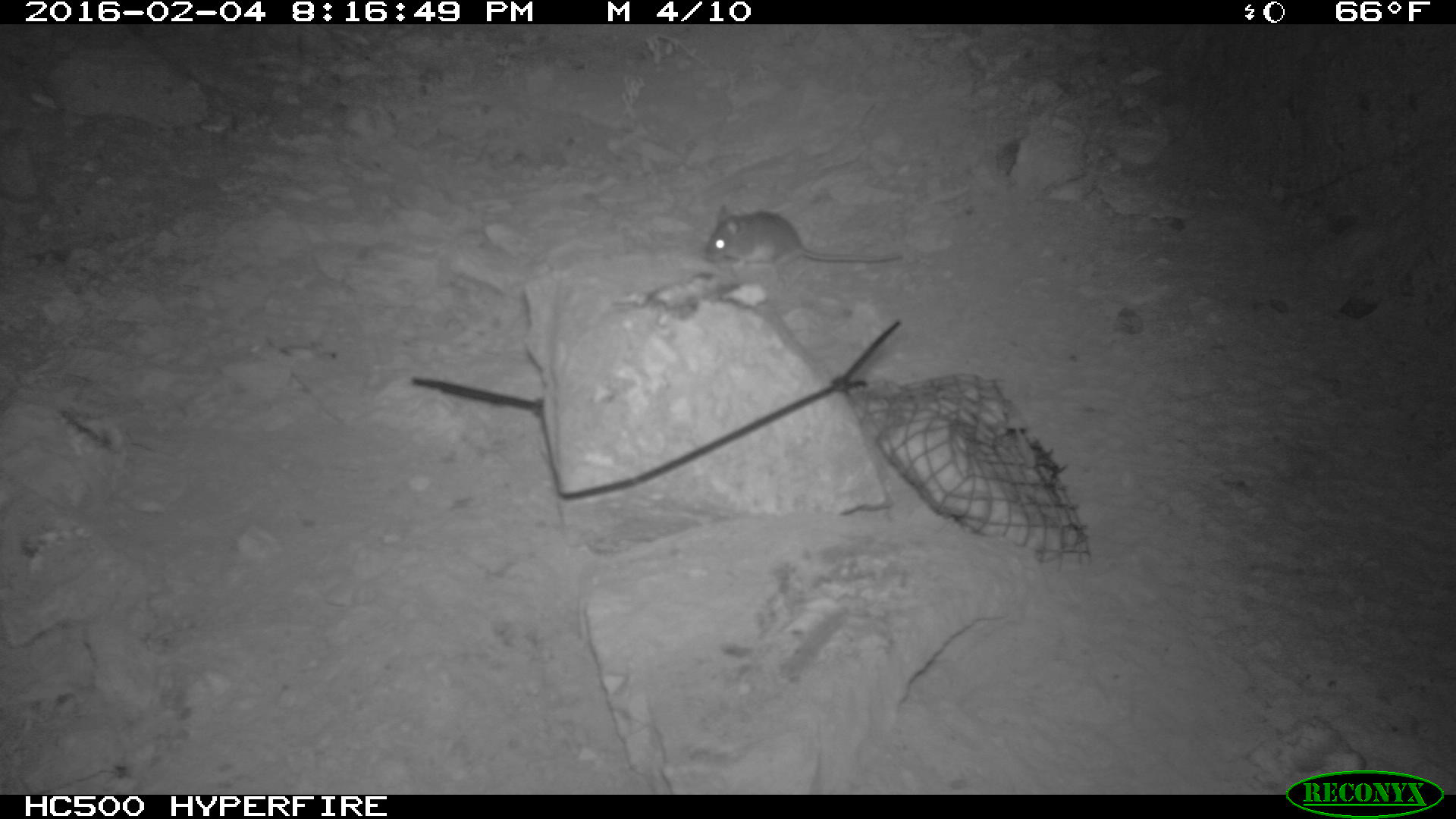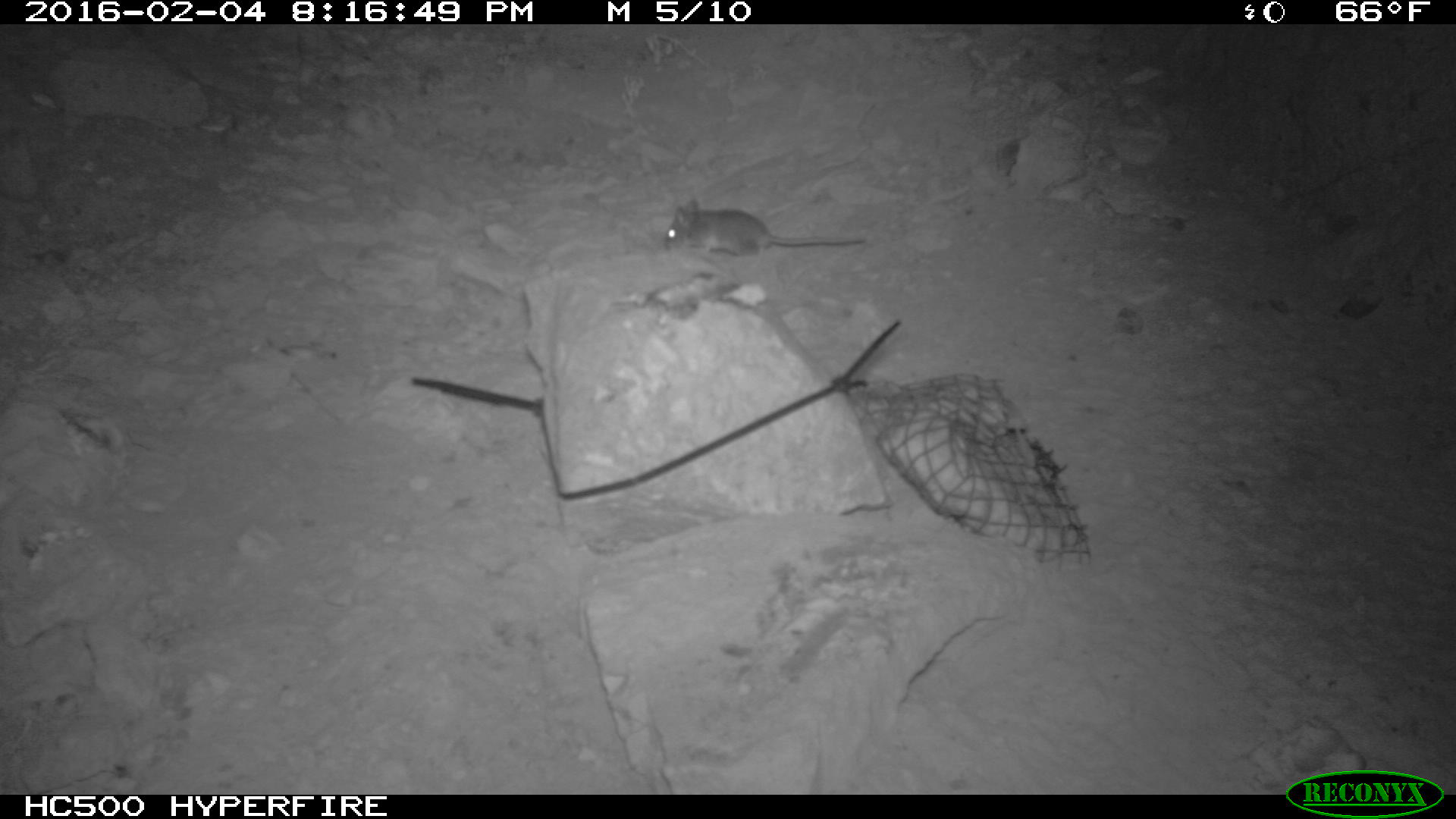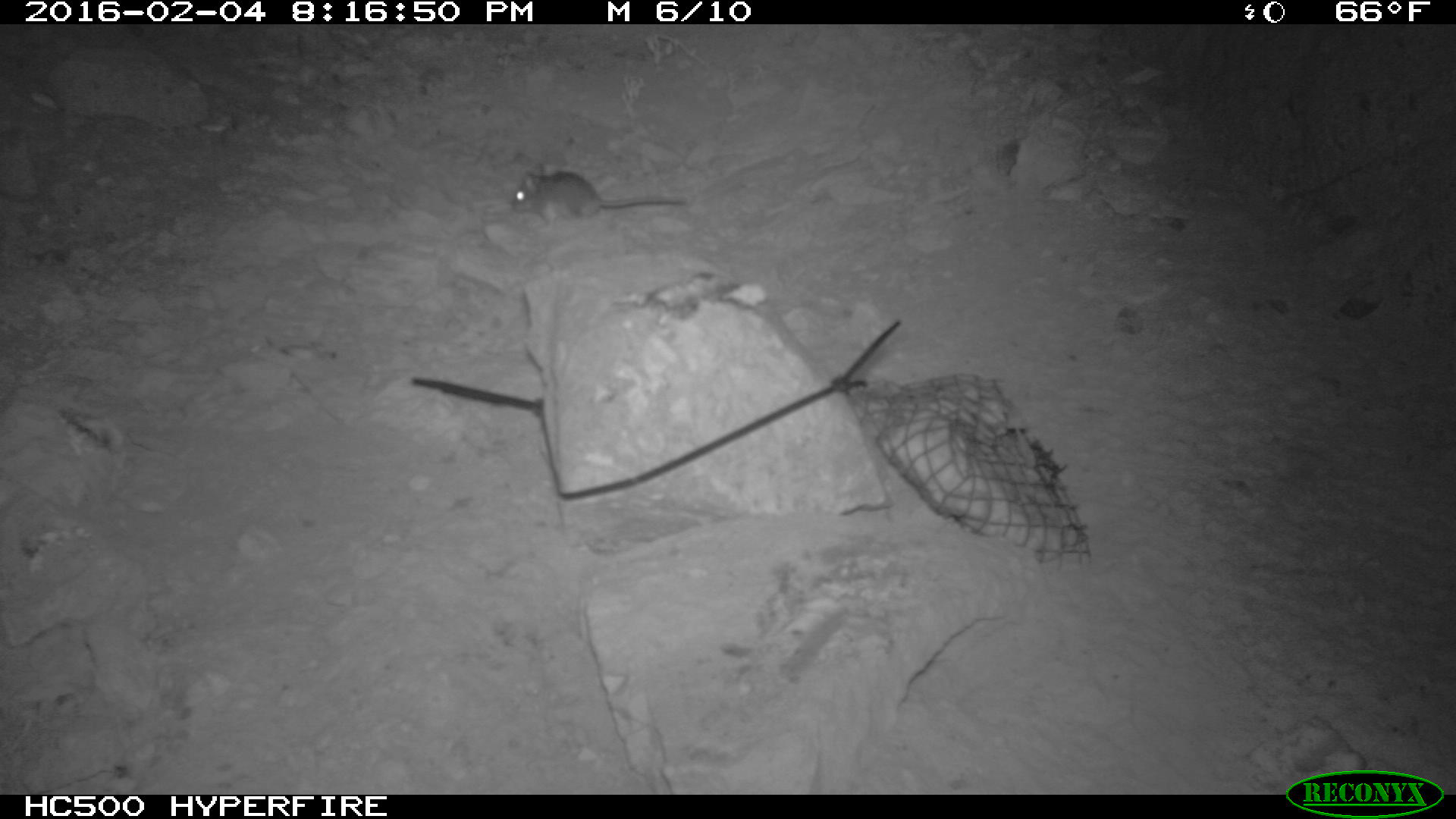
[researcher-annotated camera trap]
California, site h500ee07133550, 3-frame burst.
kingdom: Animalia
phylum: Chordata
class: Mammalia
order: Rodentia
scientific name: Rodentia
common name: rodent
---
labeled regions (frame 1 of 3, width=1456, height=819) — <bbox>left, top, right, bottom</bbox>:
rodent: <bbox>704, 204, 902, 268</bbox>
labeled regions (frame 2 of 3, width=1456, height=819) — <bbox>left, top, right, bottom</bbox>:
rodent: <bbox>663, 197, 865, 257</bbox>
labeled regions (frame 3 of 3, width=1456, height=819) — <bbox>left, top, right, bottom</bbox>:
rodent: <bbox>510, 160, 691, 227</bbox>